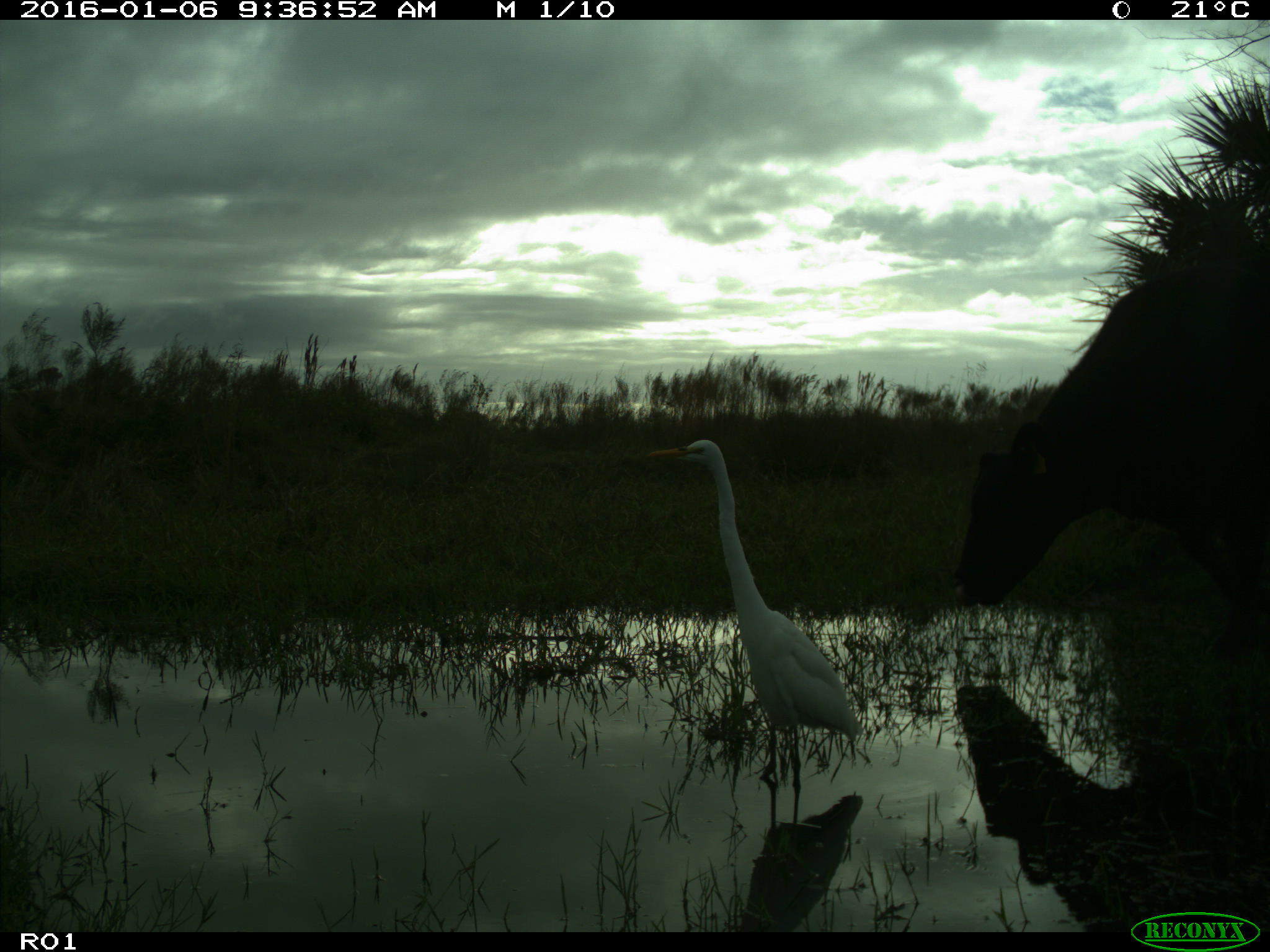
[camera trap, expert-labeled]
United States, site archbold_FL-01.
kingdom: Animalia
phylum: Chordata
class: Mammalia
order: Artiodactyla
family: Bovidae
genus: Bos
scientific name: Bos taurus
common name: domestic cow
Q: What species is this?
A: Bos taurus (domestic cow).